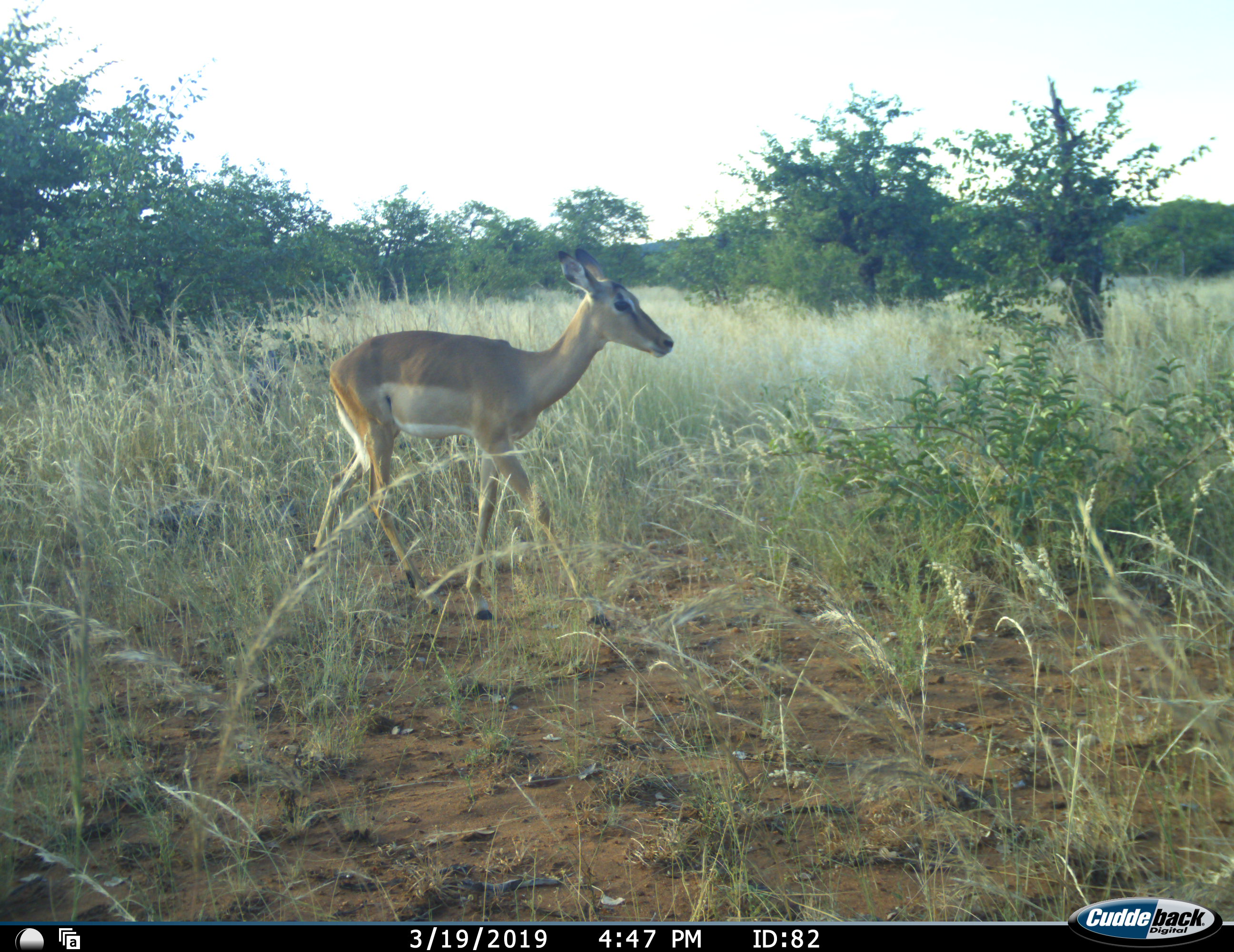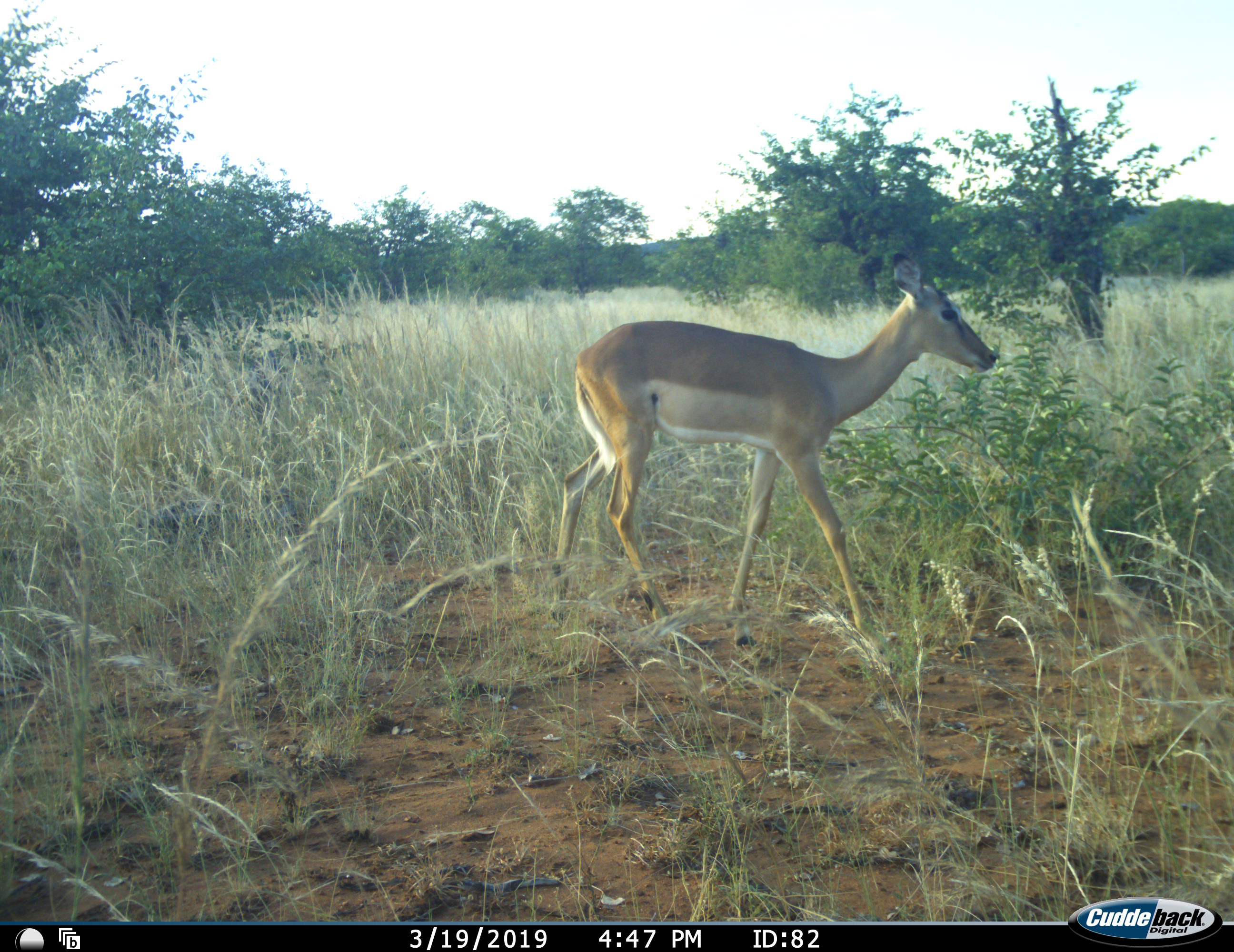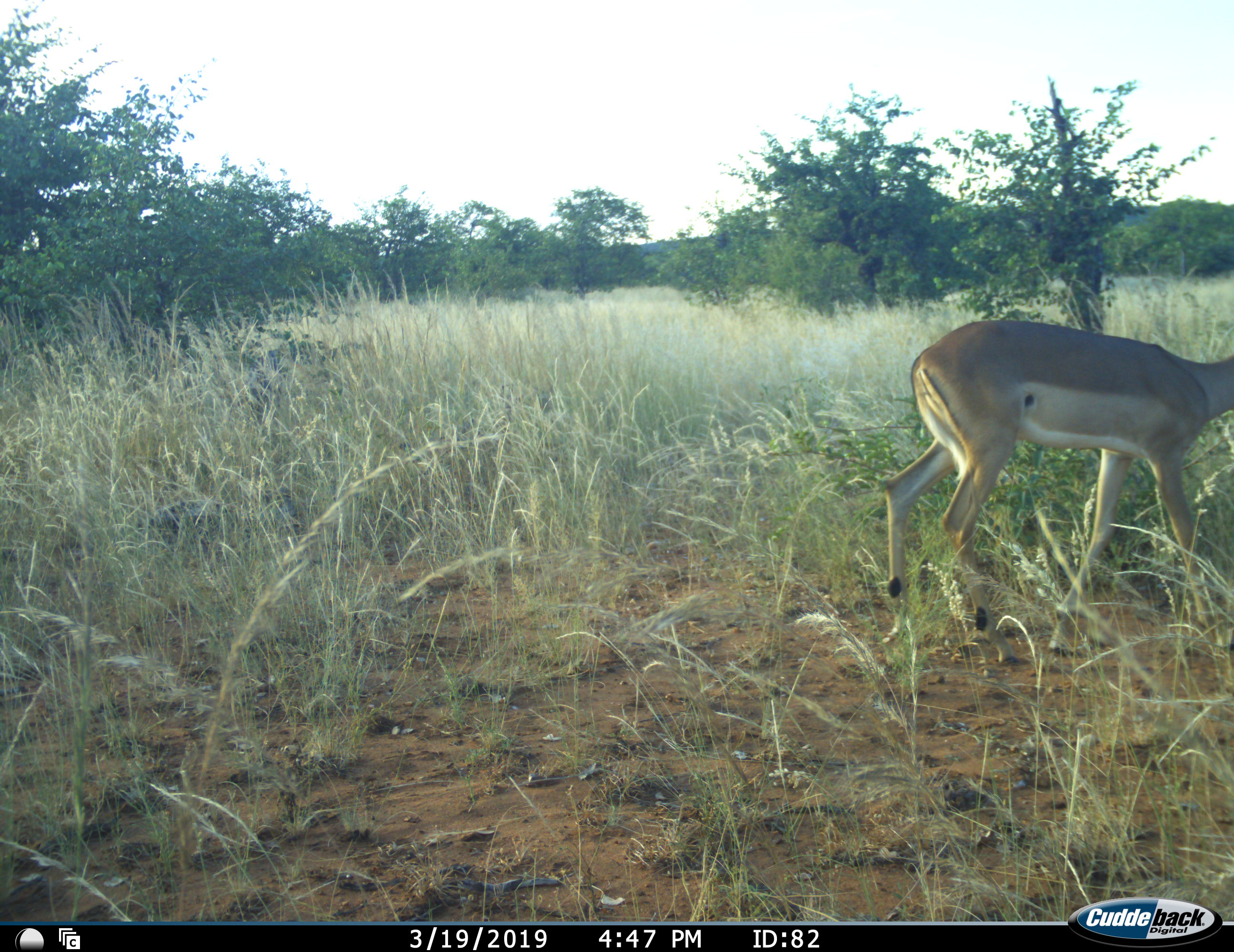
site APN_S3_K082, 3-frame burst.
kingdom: Animalia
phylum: Chordata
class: Mammalia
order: Artiodactyla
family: Bovidae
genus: Aepyceros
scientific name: Aepyceros melampus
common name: impala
Impala (Aepyceros melampus), count 1. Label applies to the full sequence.